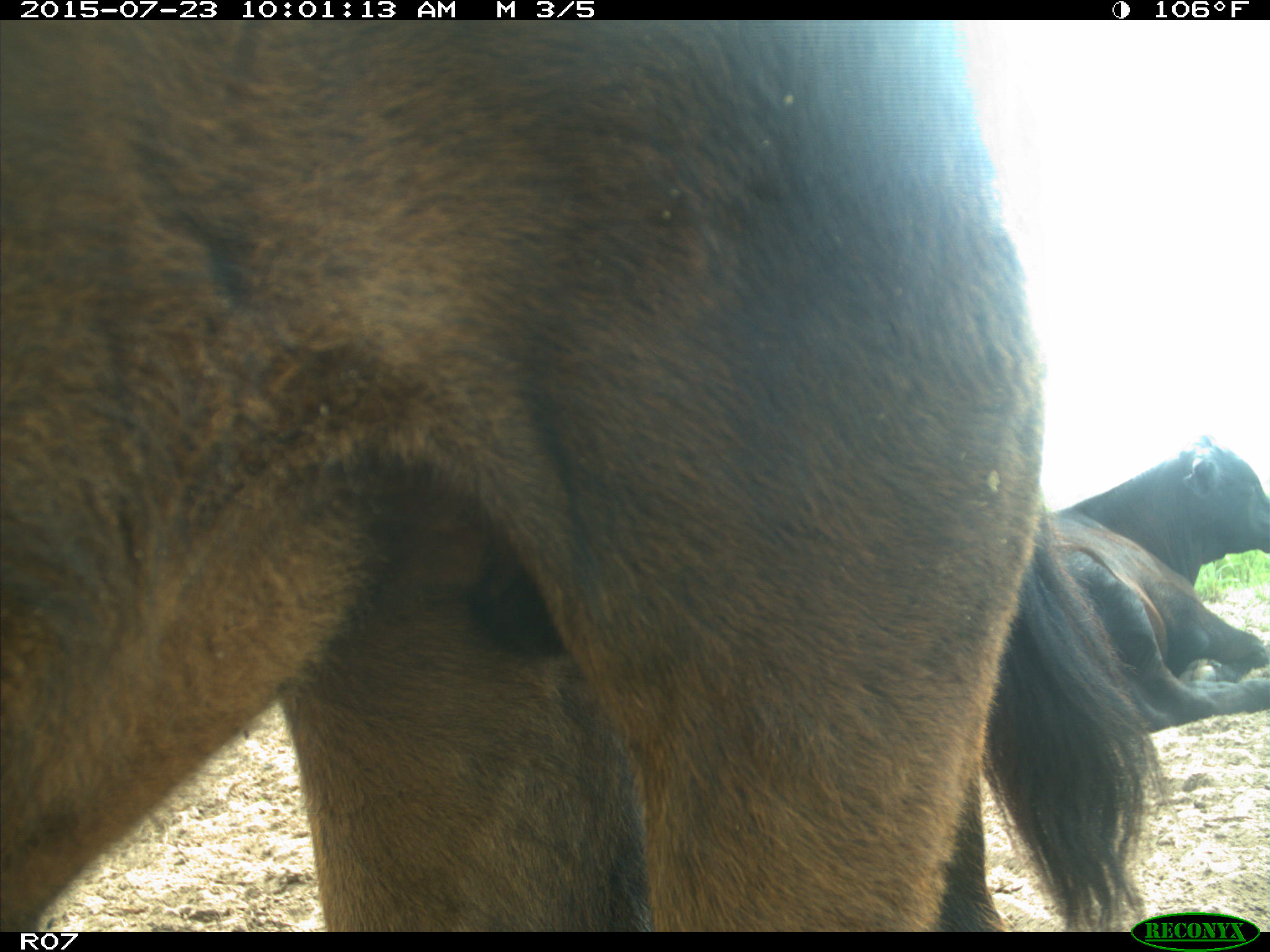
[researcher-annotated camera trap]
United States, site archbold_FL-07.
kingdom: Animalia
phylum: Chordata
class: Mammalia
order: Artiodactyla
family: Bovidae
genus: Bos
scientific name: Bos taurus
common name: domestic cow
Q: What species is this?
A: Bos taurus (domestic cow).